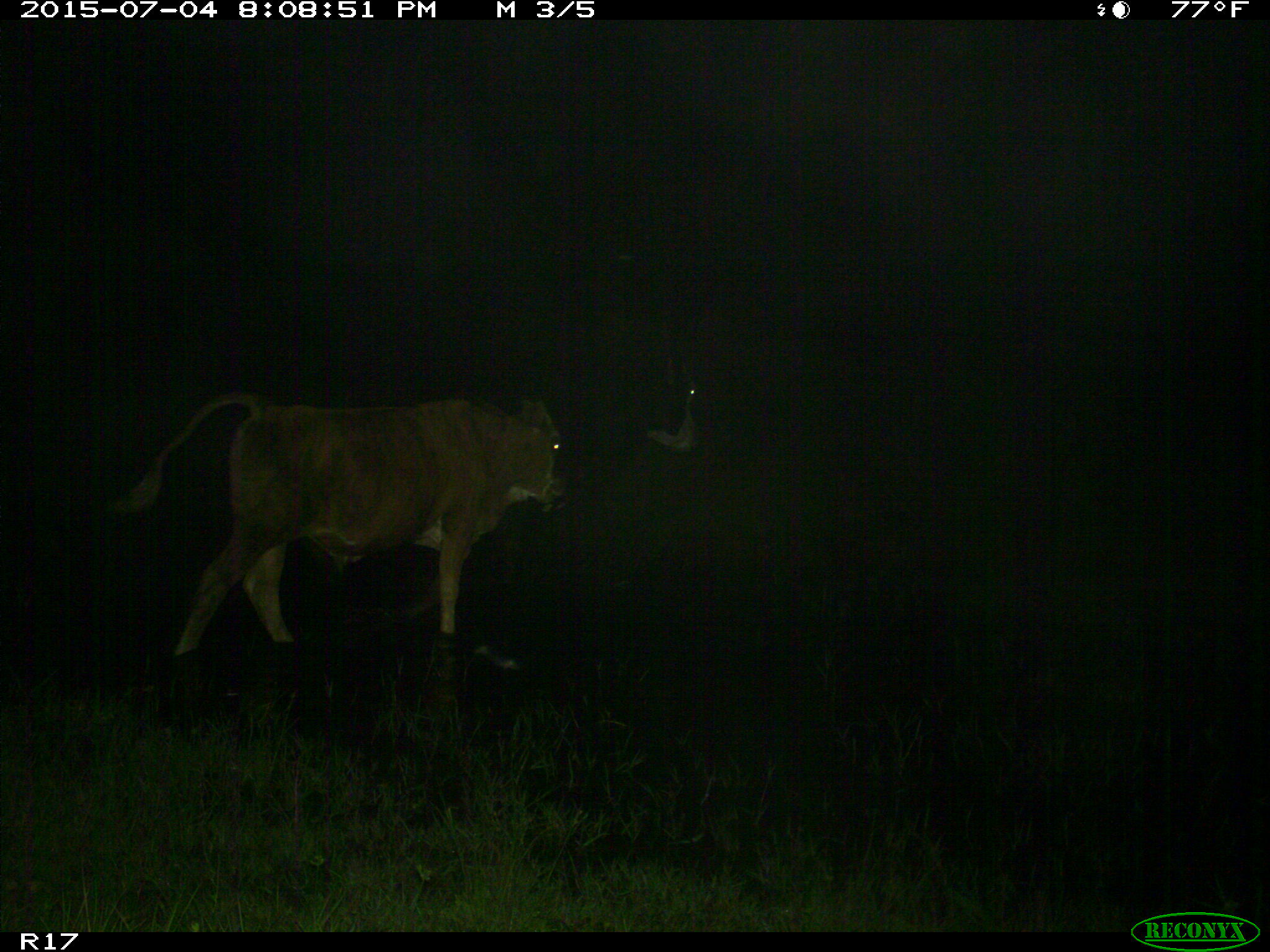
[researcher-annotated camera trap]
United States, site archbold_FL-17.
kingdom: Animalia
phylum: Chordata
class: Mammalia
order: Artiodactyla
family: Bovidae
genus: Bos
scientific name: Bos taurus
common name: domestic cow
Bos taurus (domestic cow).